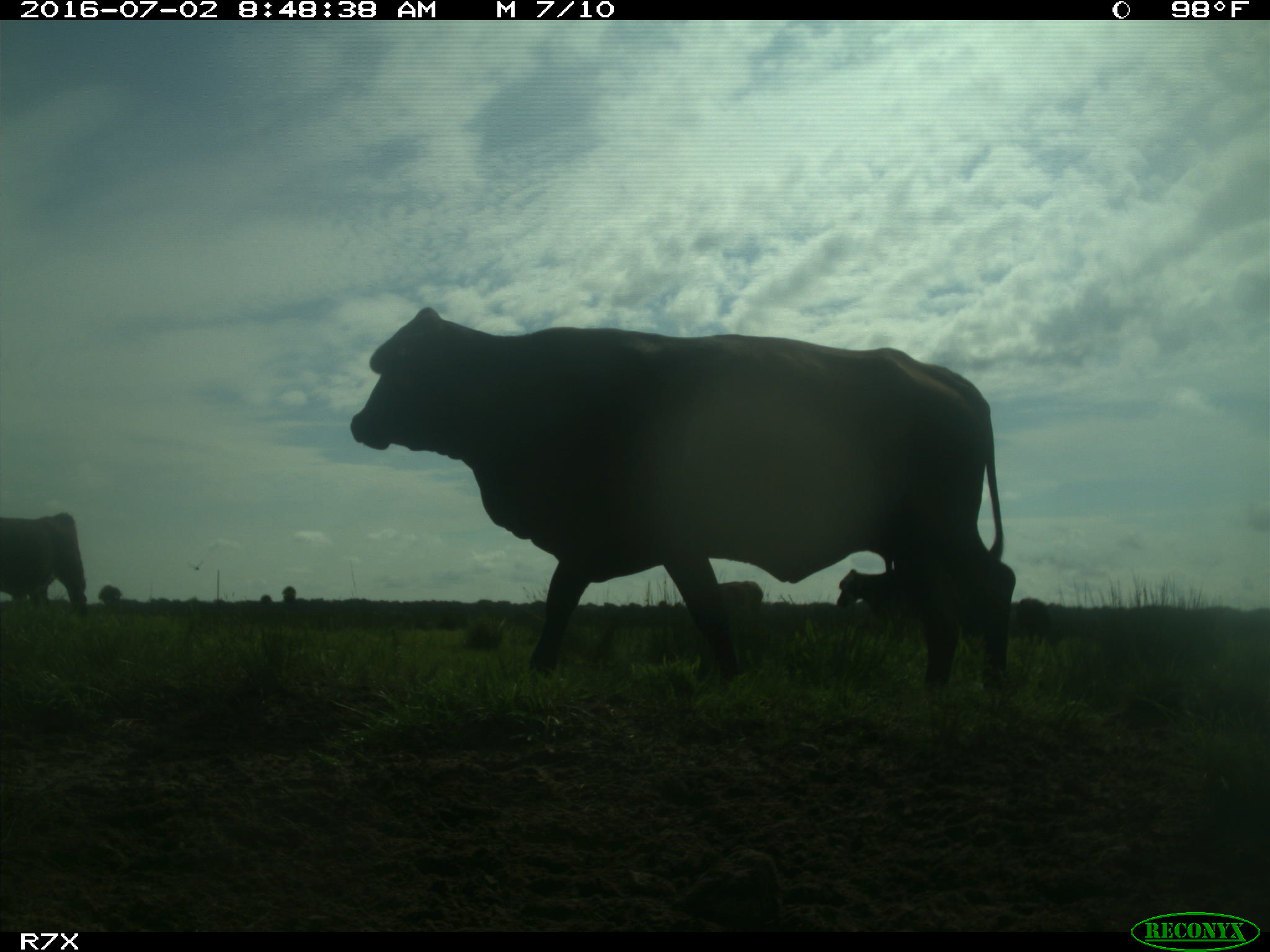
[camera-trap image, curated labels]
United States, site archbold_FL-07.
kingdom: Animalia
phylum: Chordata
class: Mammalia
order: Artiodactyla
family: Bovidae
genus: Bos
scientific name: Bos taurus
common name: domestic cow